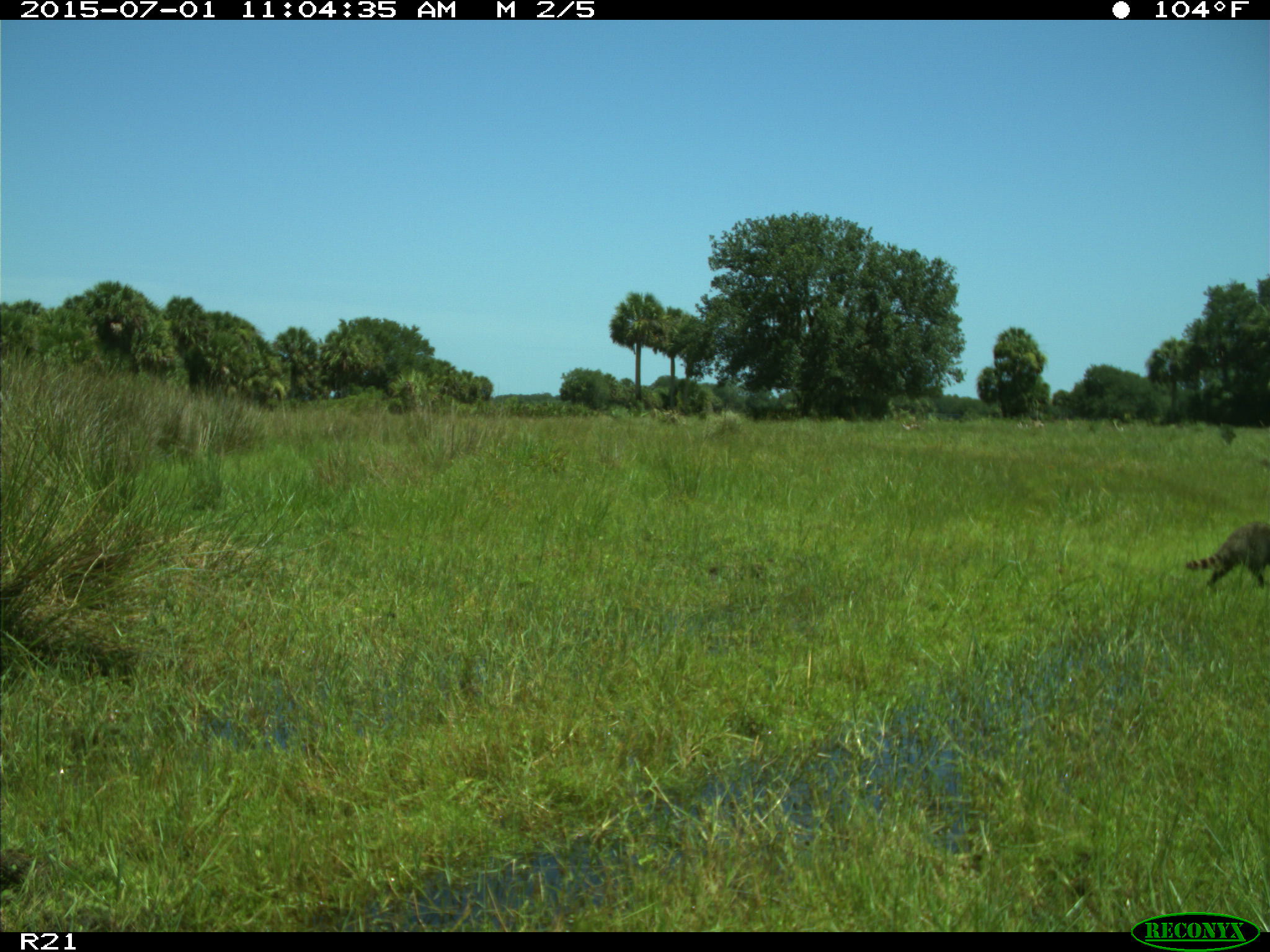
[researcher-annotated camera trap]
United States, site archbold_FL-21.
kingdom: Animalia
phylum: Chordata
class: Mammalia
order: Carnivora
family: Procyonidae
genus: Procyon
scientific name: Procyon lotor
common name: common raccoon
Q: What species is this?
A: Procyon lotor (common raccoon).